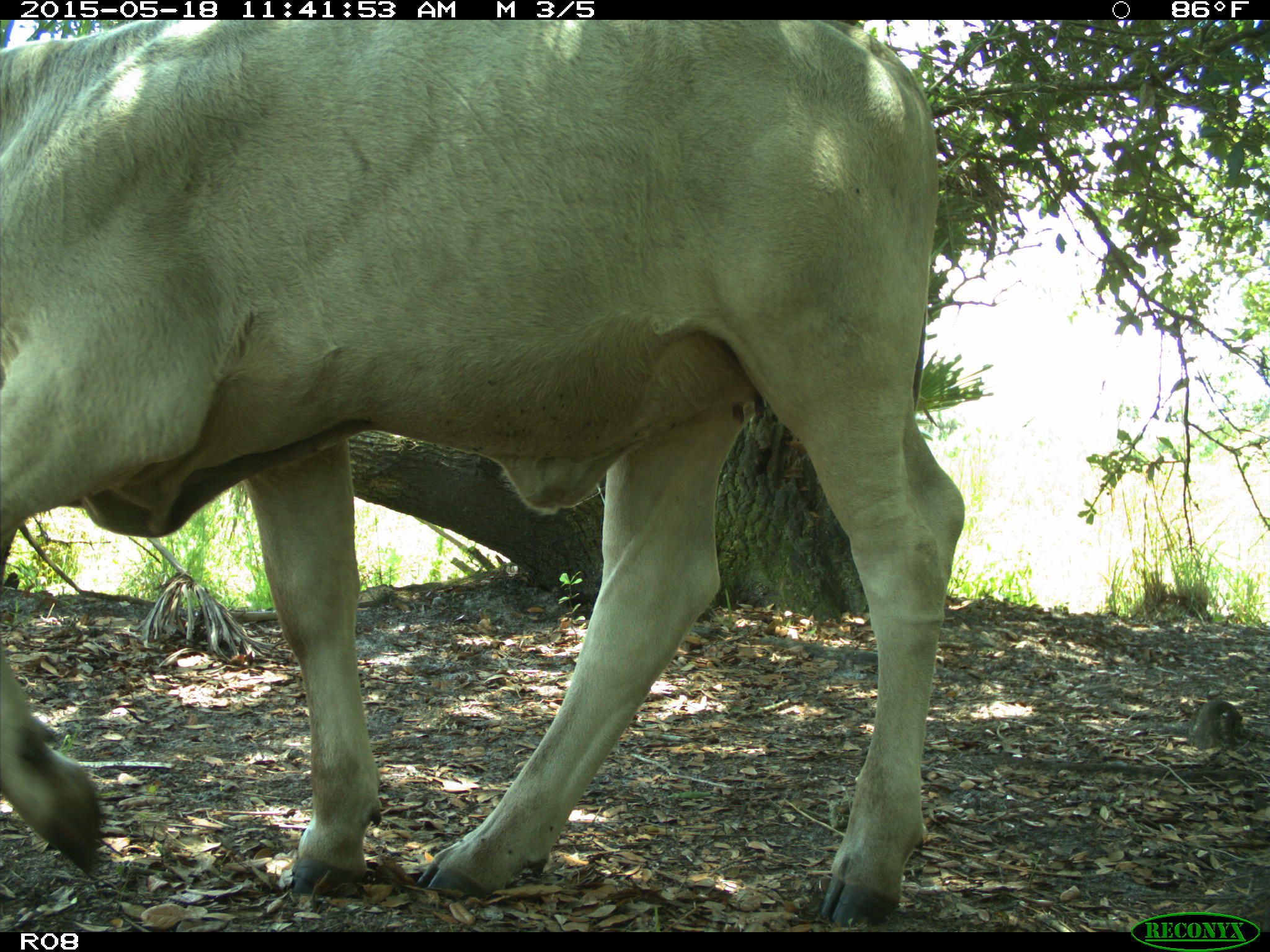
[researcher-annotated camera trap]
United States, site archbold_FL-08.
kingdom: Animalia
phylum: Chordata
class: Mammalia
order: Artiodactyla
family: Bovidae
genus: Bos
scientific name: Bos taurus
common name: domestic cow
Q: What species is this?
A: Bos taurus (domestic cow).